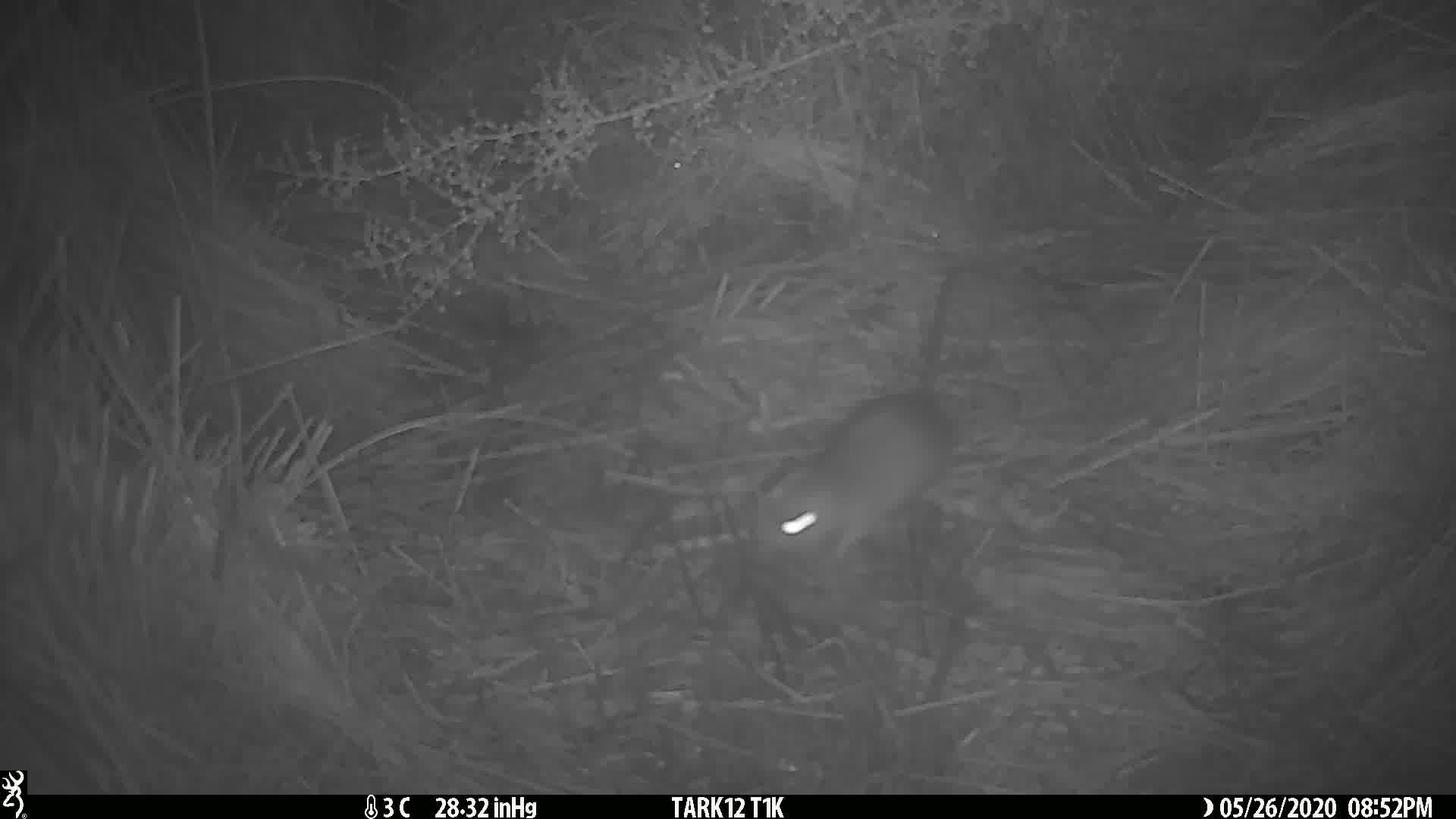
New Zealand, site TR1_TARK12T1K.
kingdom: Animalia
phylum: Chordata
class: Mammalia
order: Rodentia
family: Muridae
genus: Rattus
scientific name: Rattus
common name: rat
Rat (Rattus).